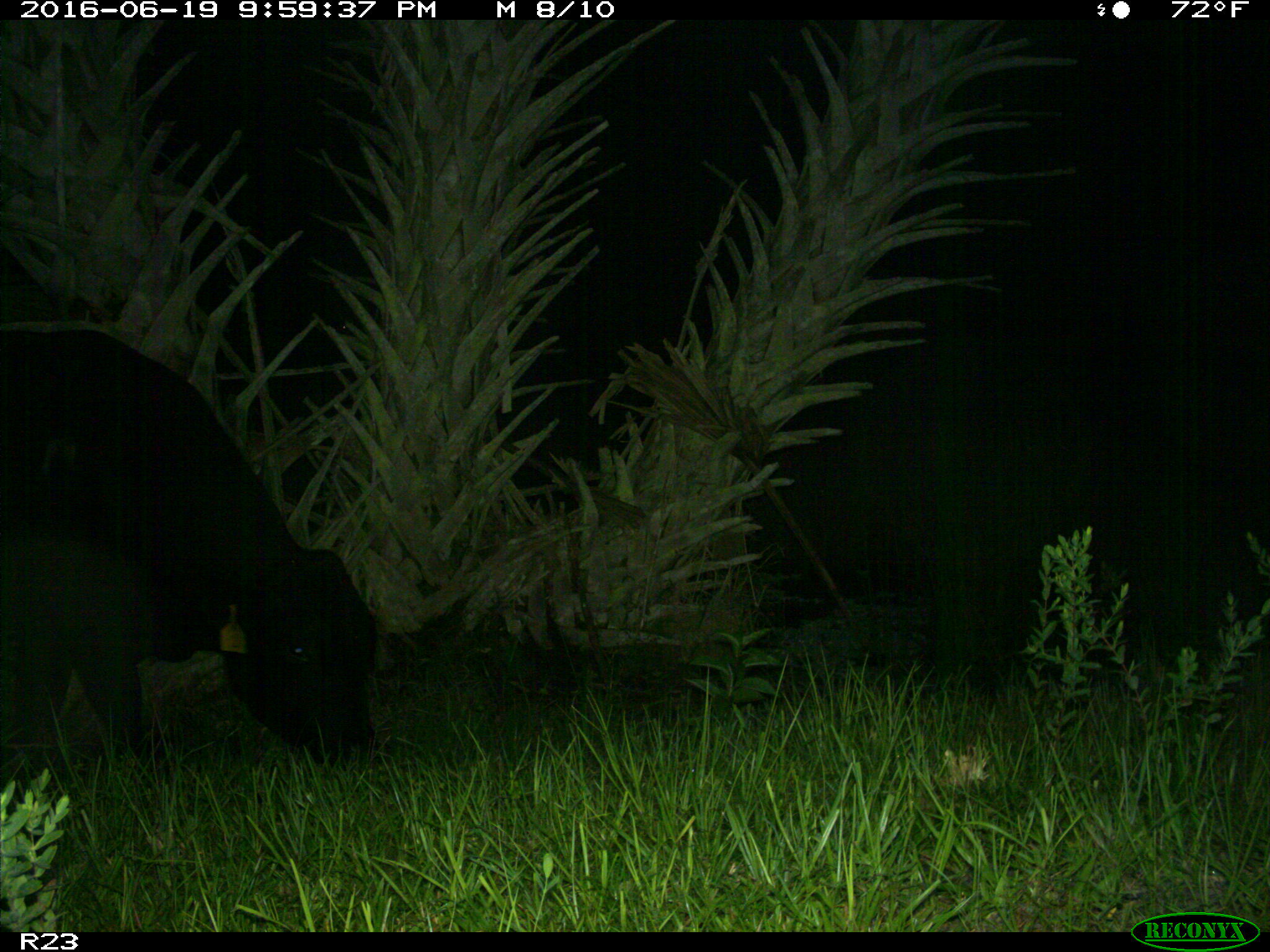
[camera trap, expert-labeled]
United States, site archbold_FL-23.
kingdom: Animalia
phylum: Chordata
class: Mammalia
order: Artiodactyla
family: Bovidae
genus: Bos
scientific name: Bos taurus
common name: domestic cow